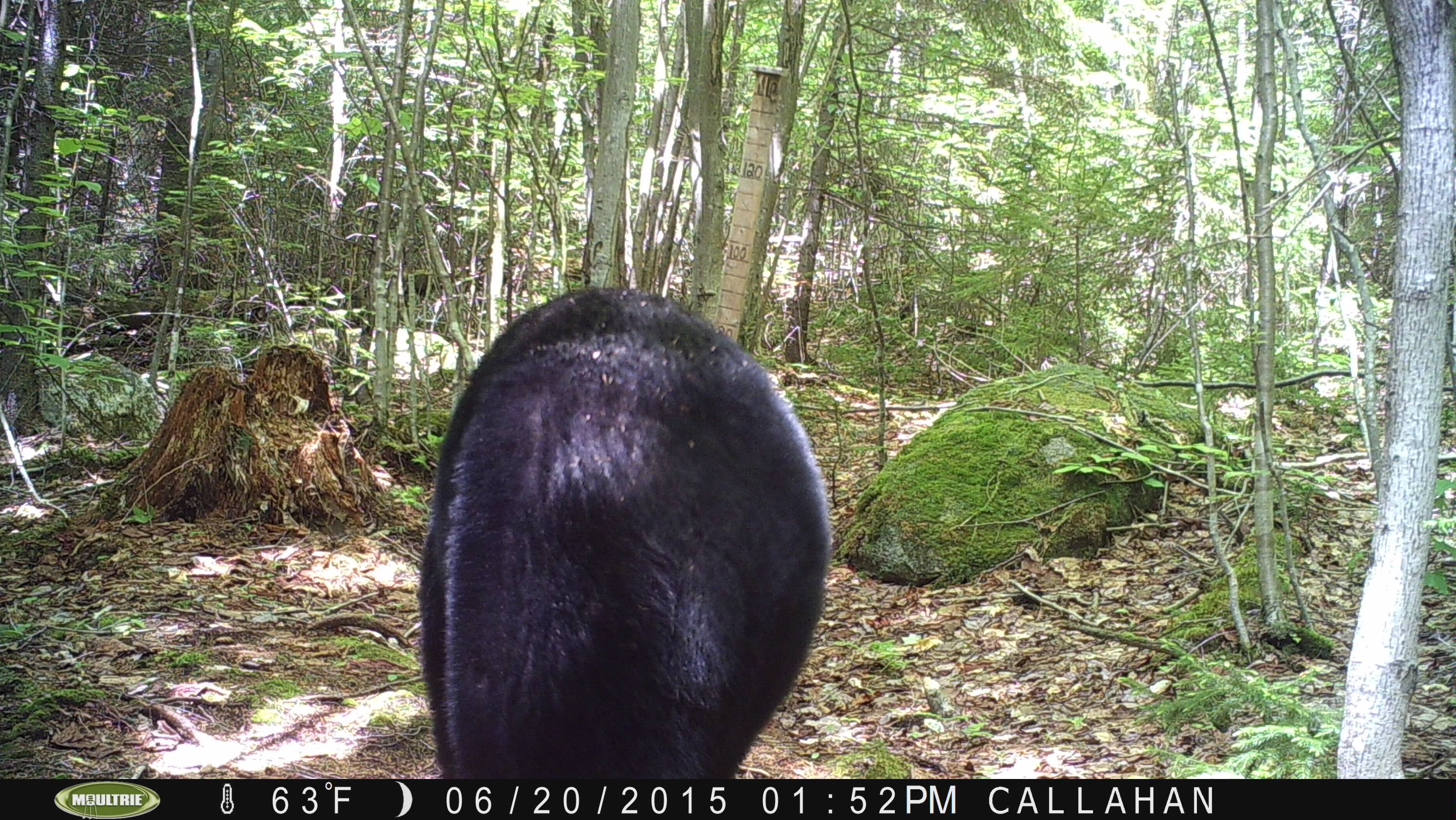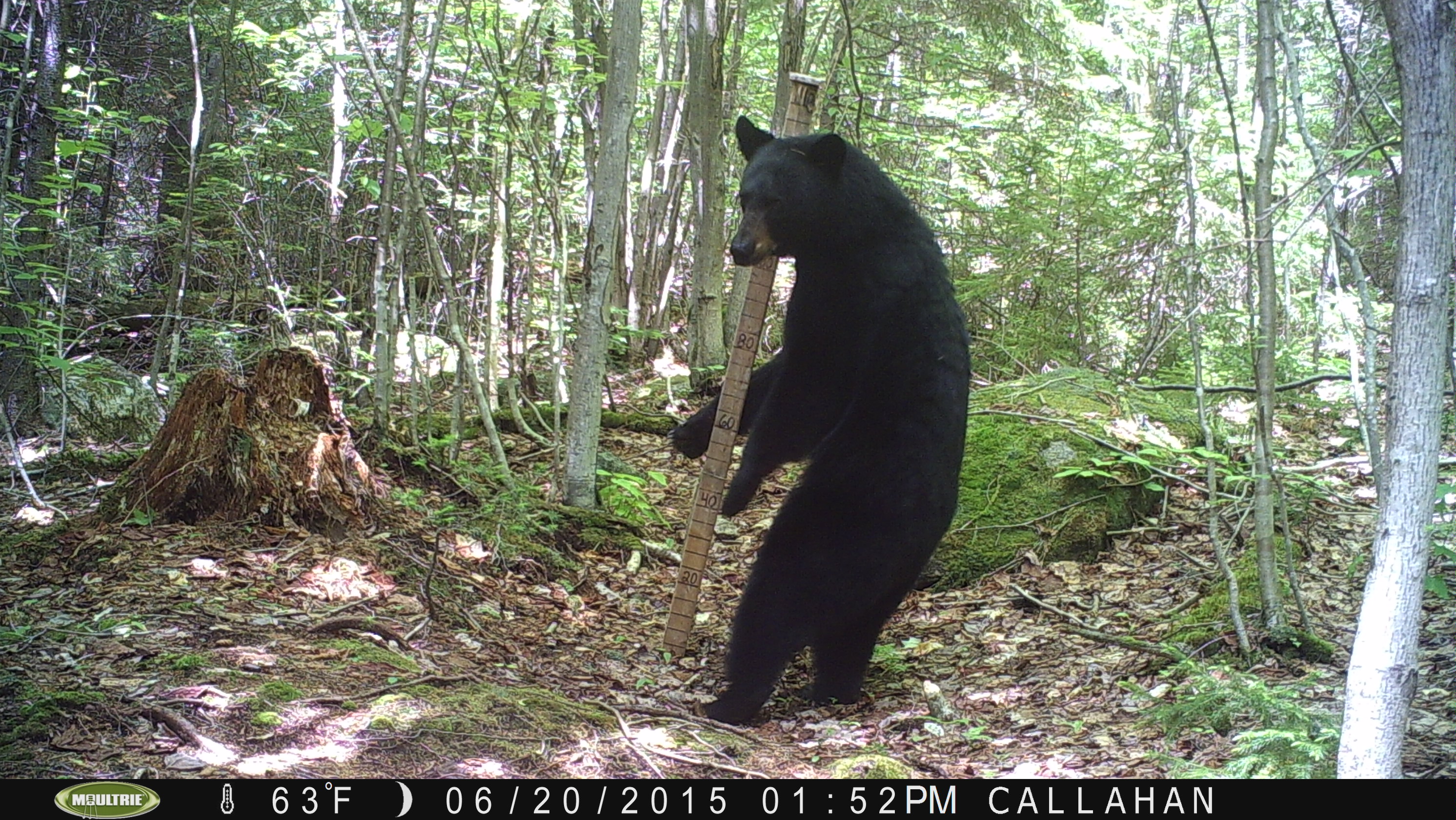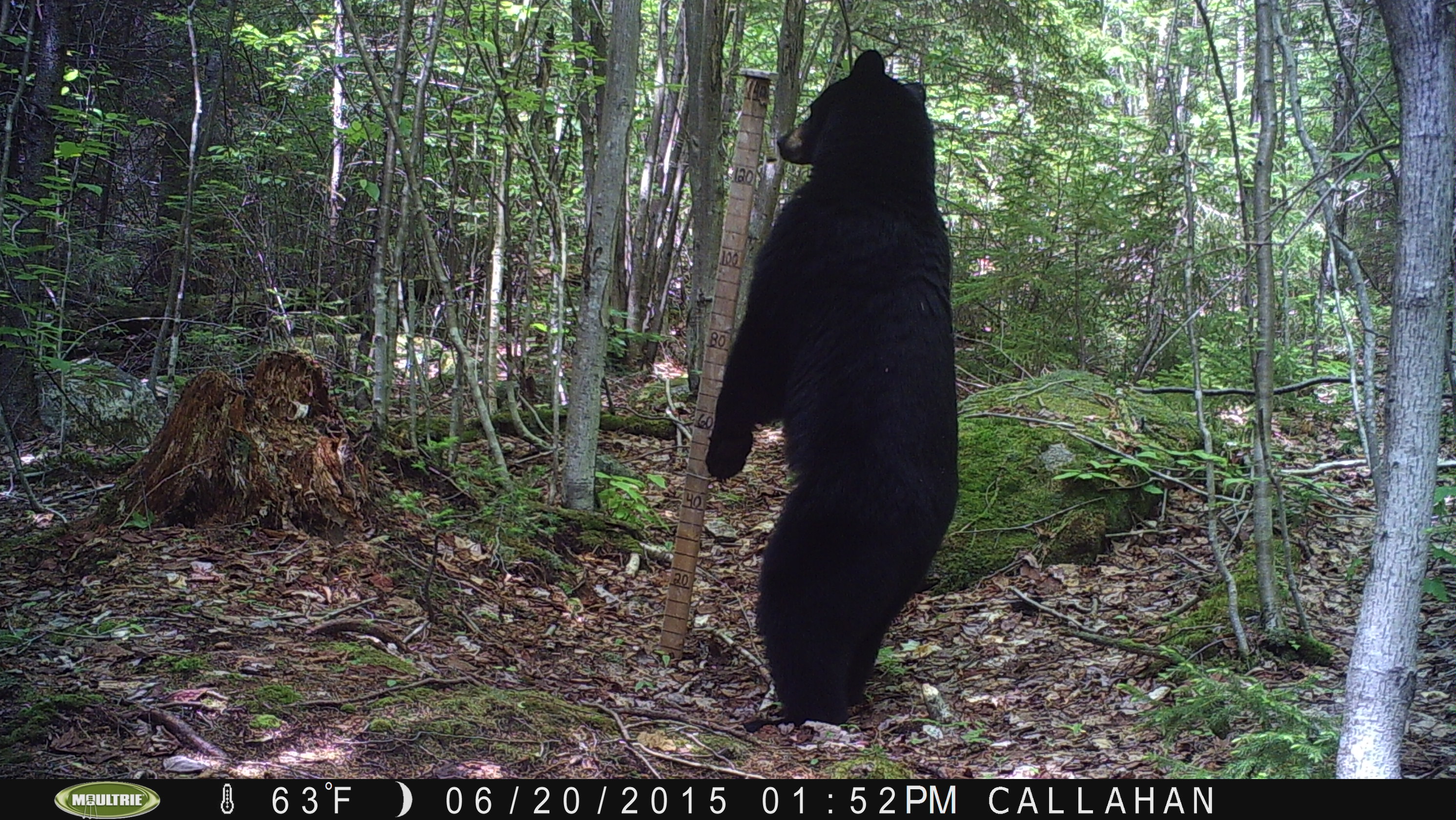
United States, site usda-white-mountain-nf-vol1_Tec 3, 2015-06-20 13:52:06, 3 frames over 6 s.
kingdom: Animalia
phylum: Chordata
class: Mammalia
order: Carnivora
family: Ursidae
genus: Ursus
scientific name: Ursus americanus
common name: black bear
Black bear (Ursus americanus).